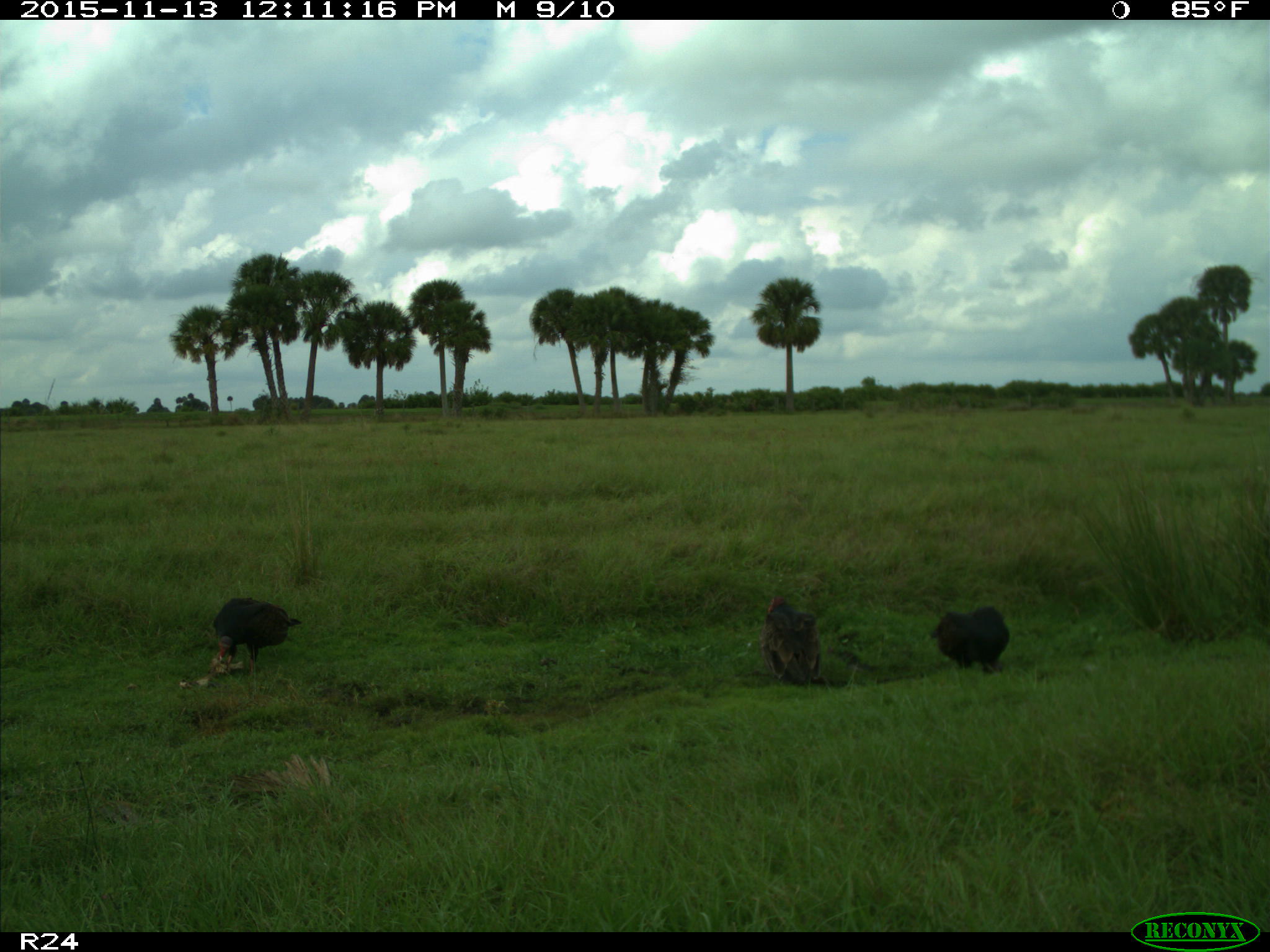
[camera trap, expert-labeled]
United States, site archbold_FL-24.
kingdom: Animalia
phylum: Chordata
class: Aves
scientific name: Aves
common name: birds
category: unidentified bird